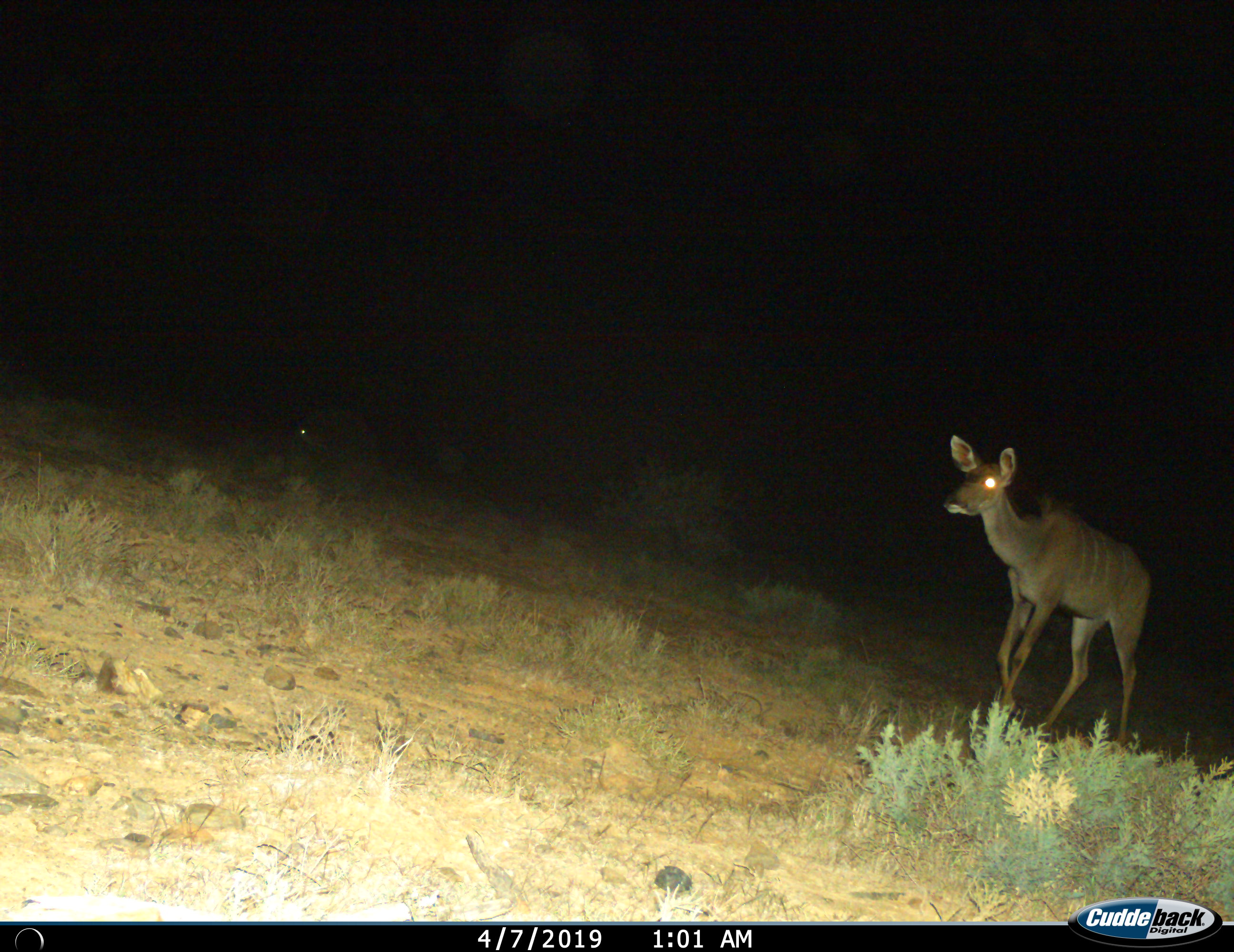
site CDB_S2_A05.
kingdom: Animalia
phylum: Chordata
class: Mammalia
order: Artiodactyla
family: Bovidae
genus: Tragelaphus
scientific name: Tragelaphus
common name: kudu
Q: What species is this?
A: Kudu (Tragelaphus).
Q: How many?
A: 1.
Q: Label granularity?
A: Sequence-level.